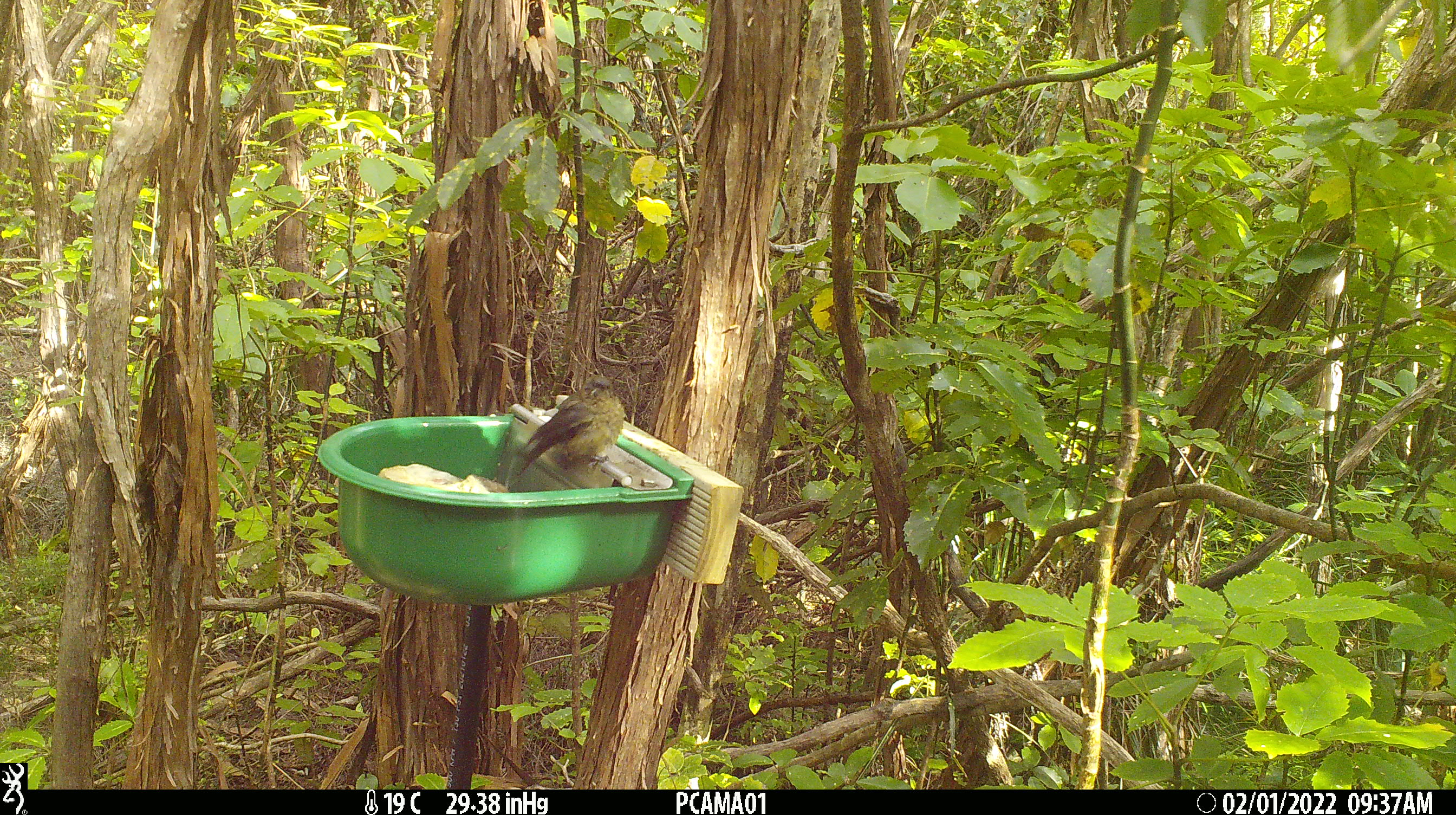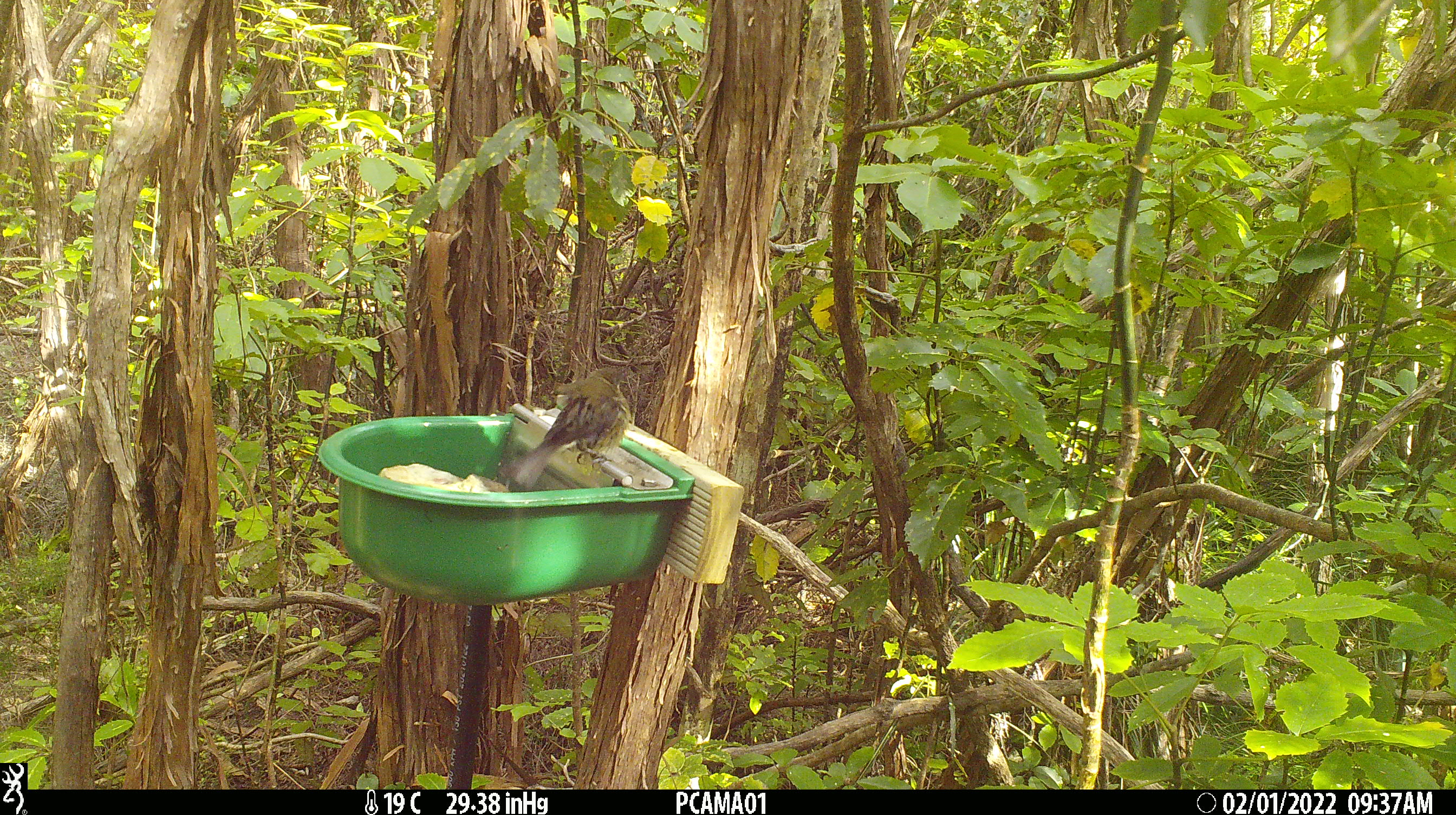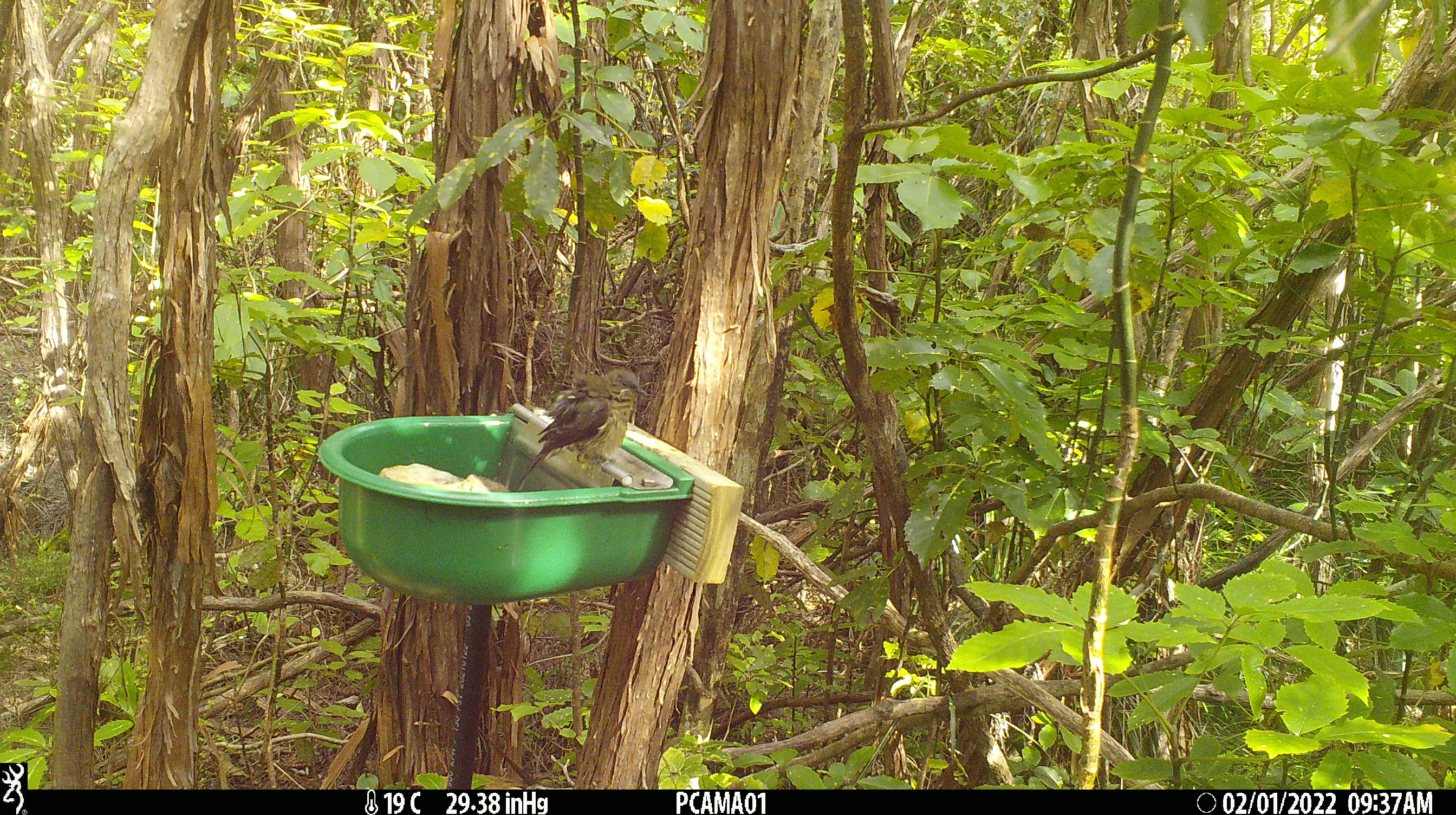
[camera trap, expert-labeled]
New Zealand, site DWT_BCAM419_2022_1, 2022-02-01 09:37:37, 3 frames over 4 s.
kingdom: Animalia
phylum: Chordata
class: Aves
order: Passeriformes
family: Meliphagidae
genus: Anthornis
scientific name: Anthornis melanura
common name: new zealand bellbird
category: bellbird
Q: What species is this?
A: Bellbird (new zealand bellbird) (Anthornis melanura).